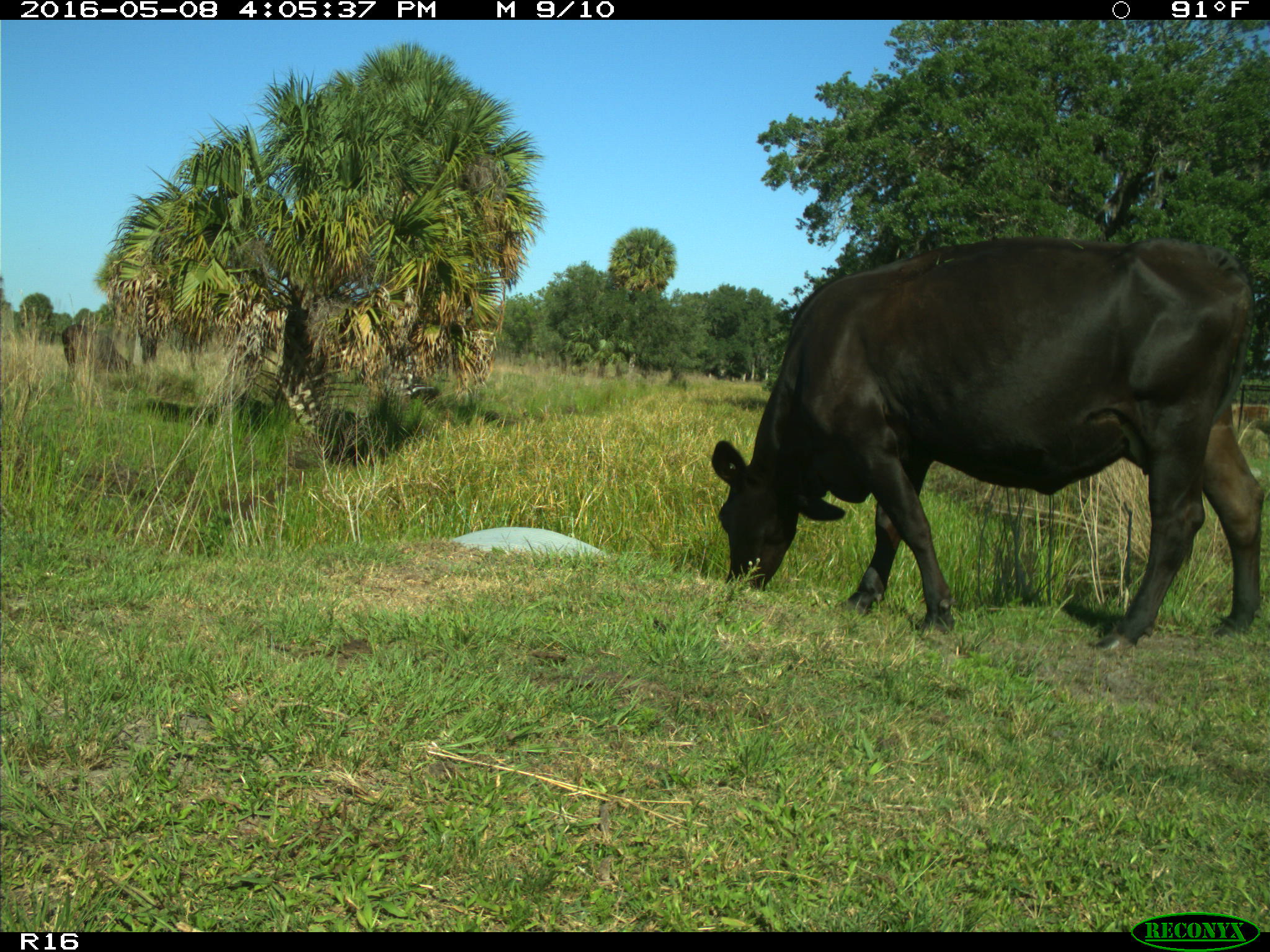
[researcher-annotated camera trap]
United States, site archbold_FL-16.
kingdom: Animalia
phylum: Chordata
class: Mammalia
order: Artiodactyla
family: Bovidae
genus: Bos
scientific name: Bos taurus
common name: domestic cow